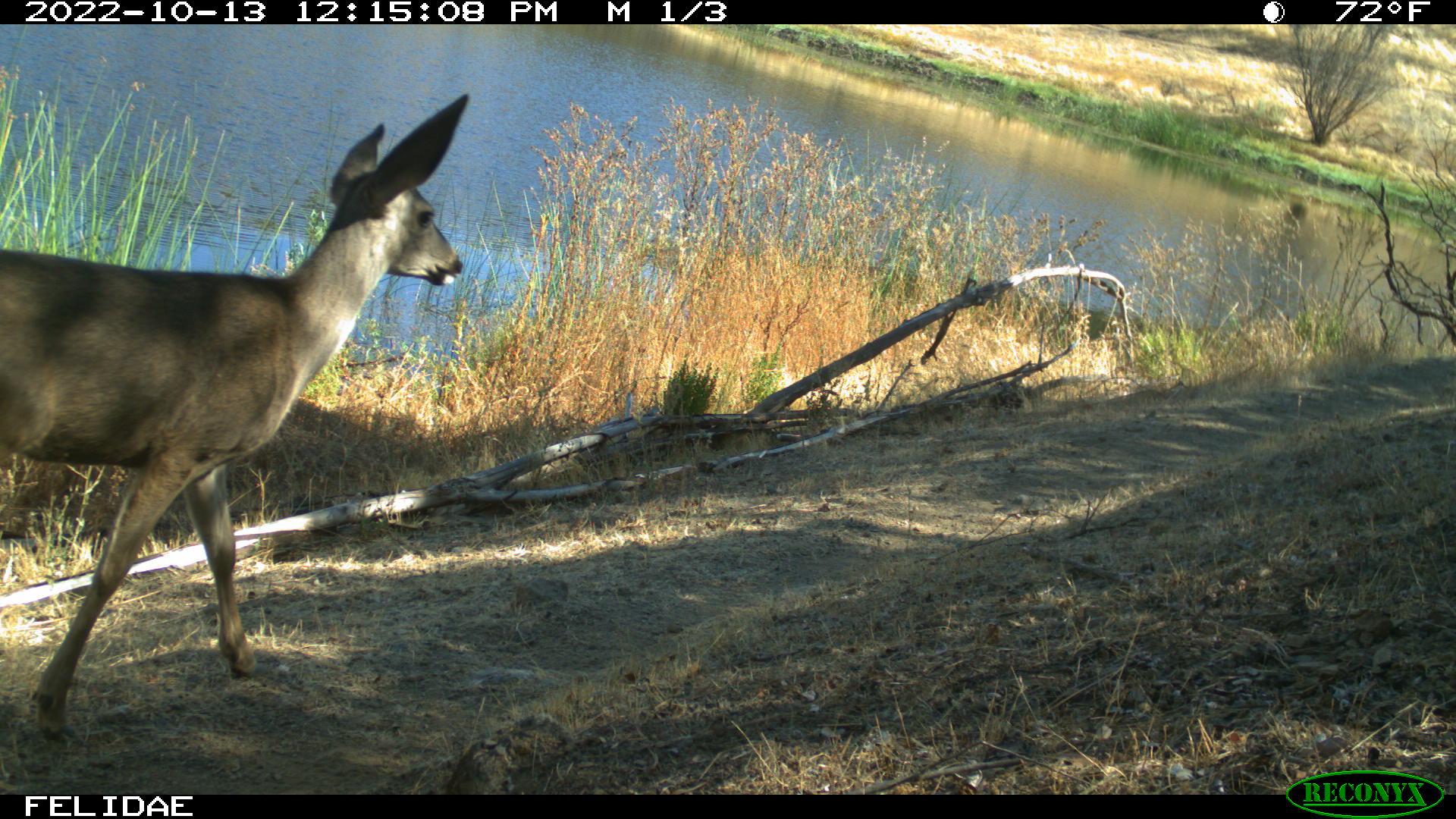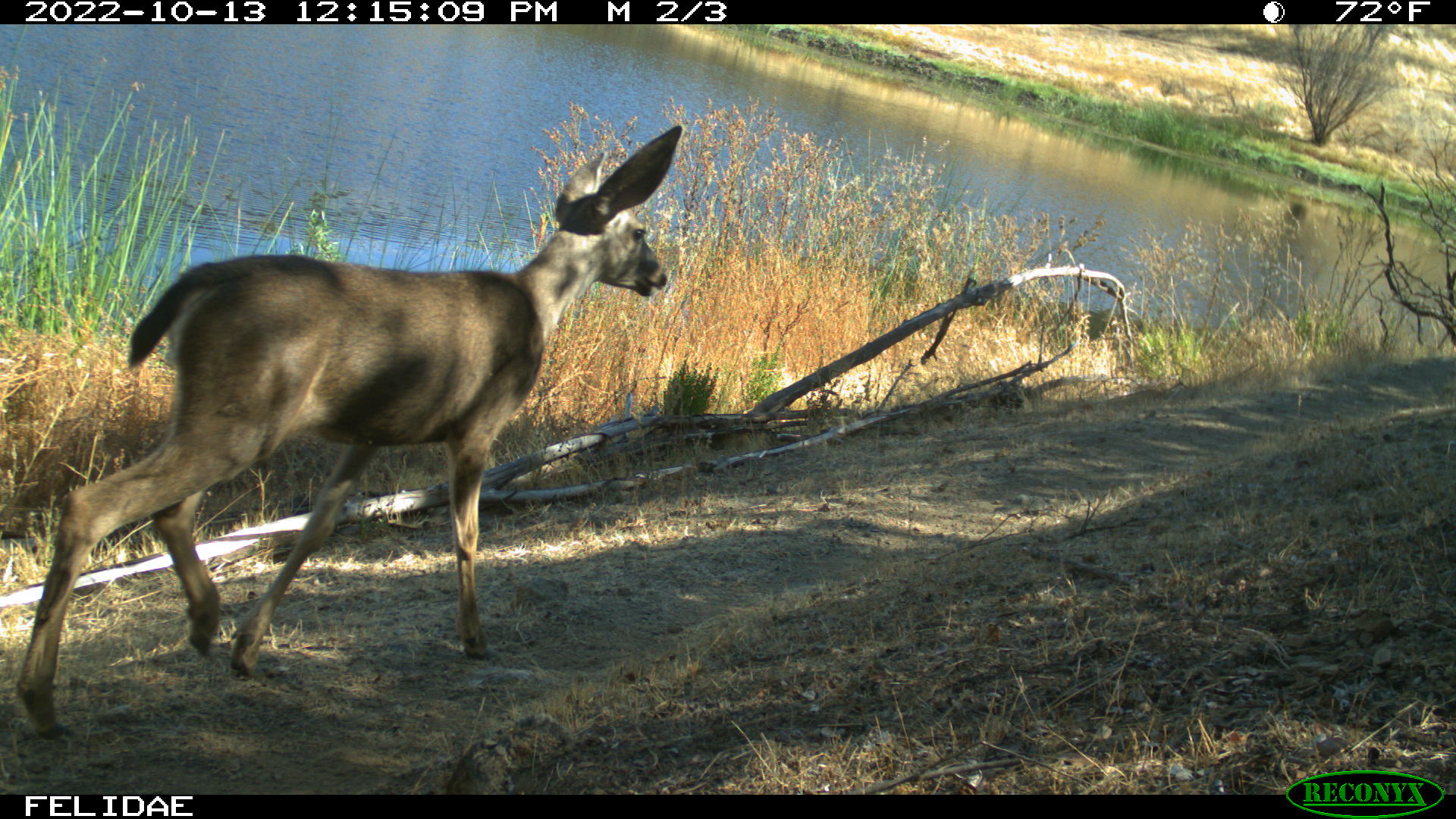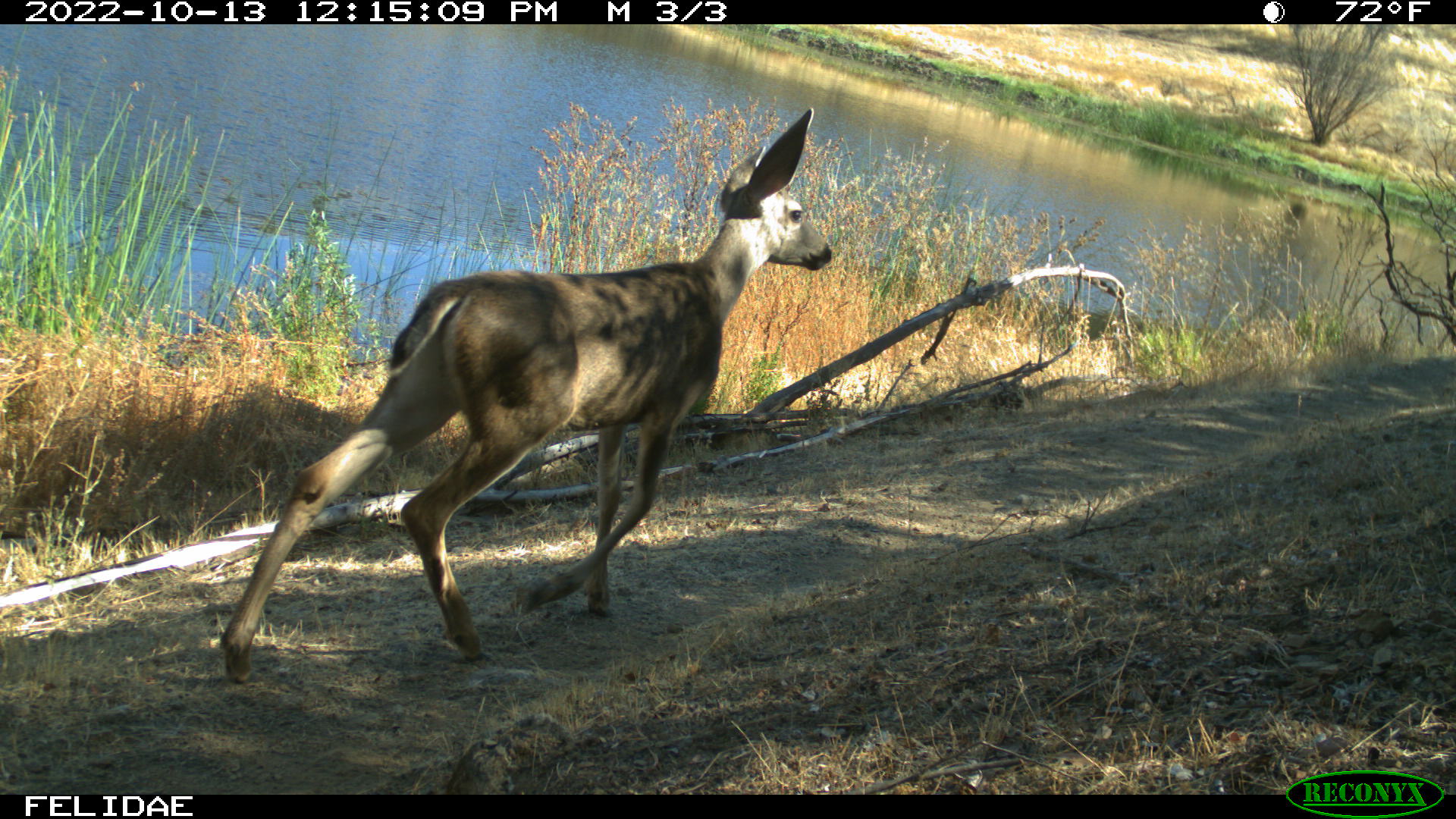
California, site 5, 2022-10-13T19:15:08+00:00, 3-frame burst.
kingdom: Animalia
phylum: Chordata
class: Mammalia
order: Artiodactyla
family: Cervidae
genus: Odocoileus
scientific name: Odocoileus hemionus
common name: mule deer